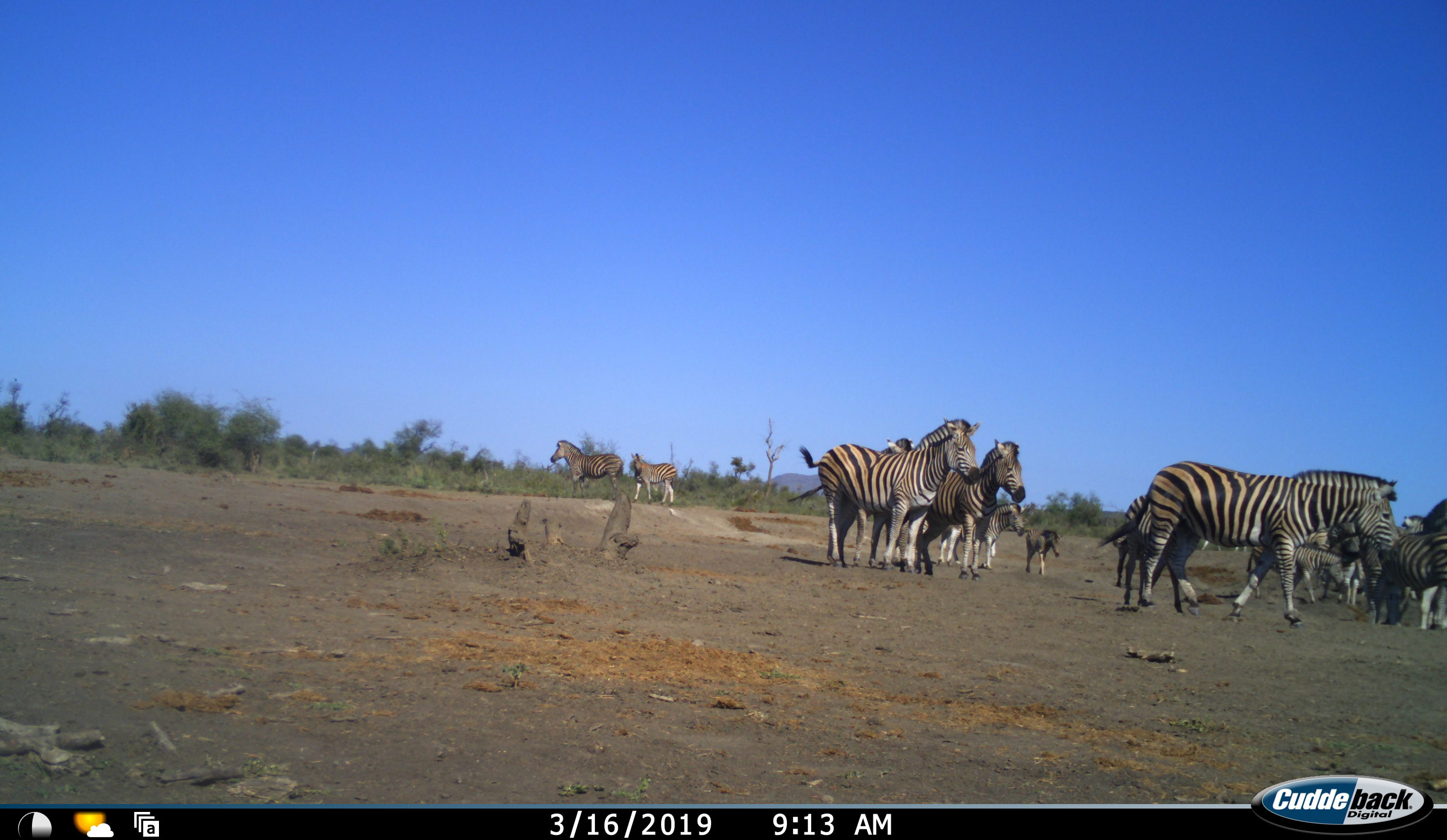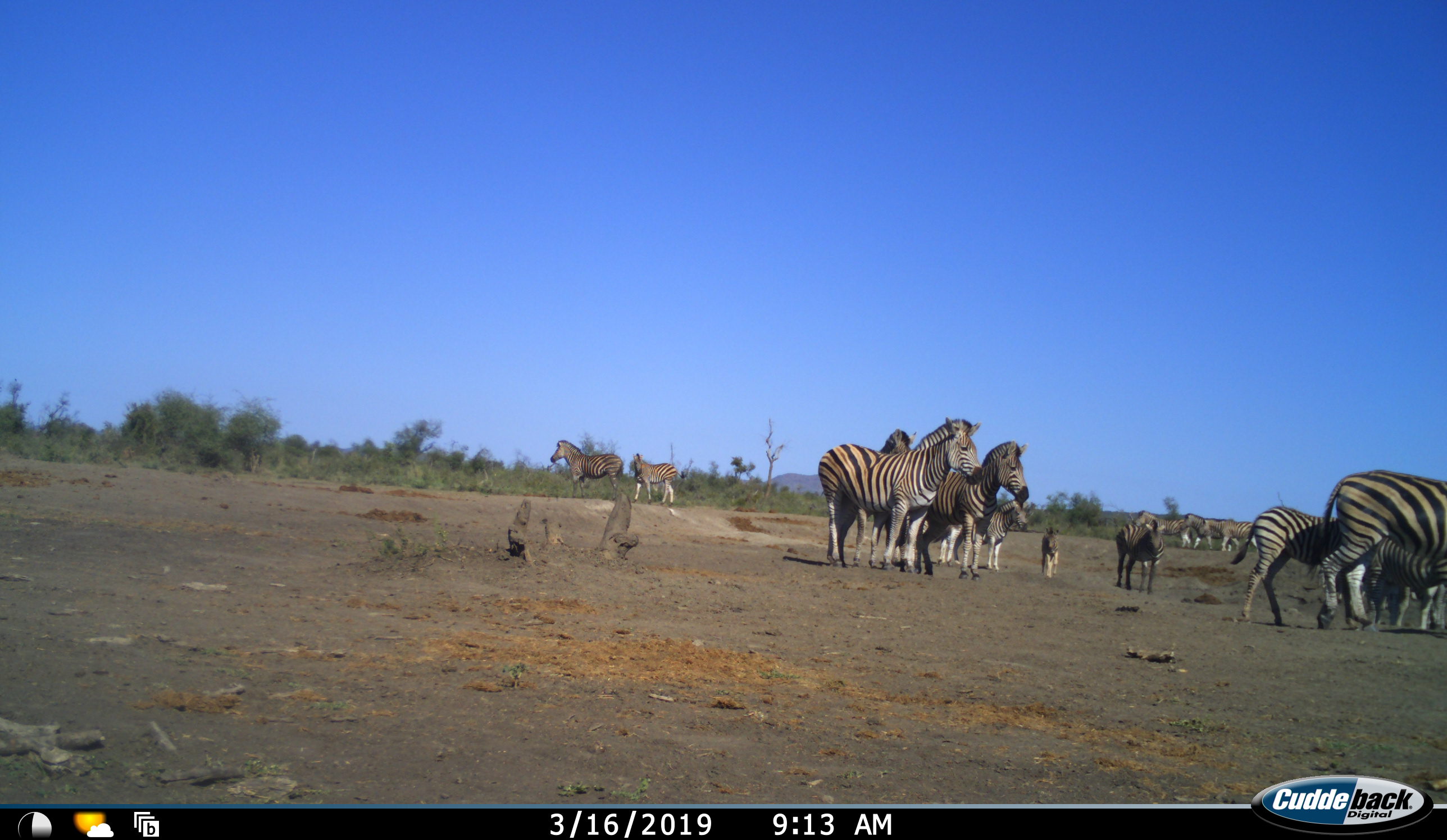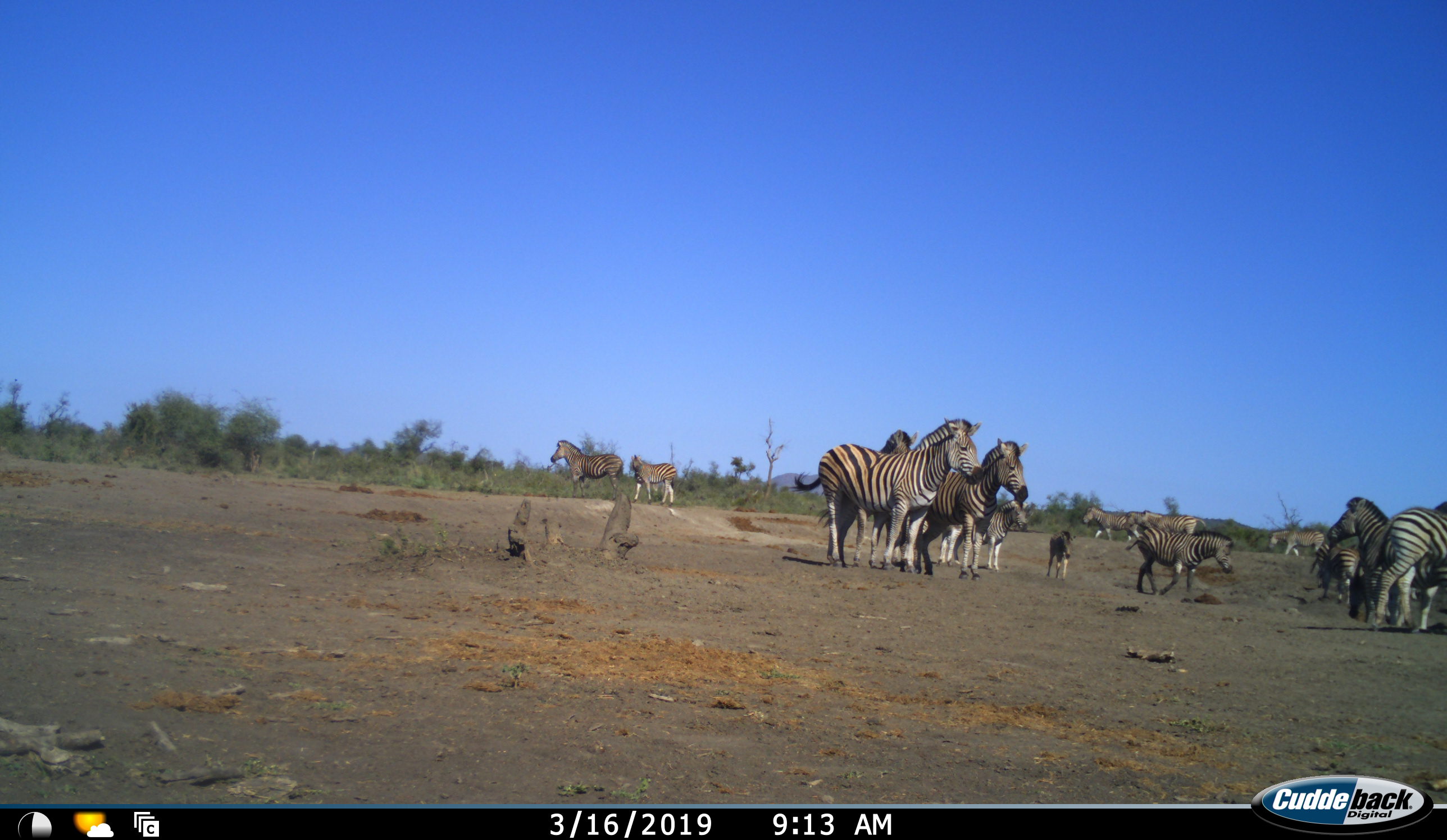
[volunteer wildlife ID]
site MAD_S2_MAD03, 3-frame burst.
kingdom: Animalia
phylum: Chordata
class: Mammalia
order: Perissodactyla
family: Equidae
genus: Equus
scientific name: Equus quagga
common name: plains zebra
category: zebraplains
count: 11-50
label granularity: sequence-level